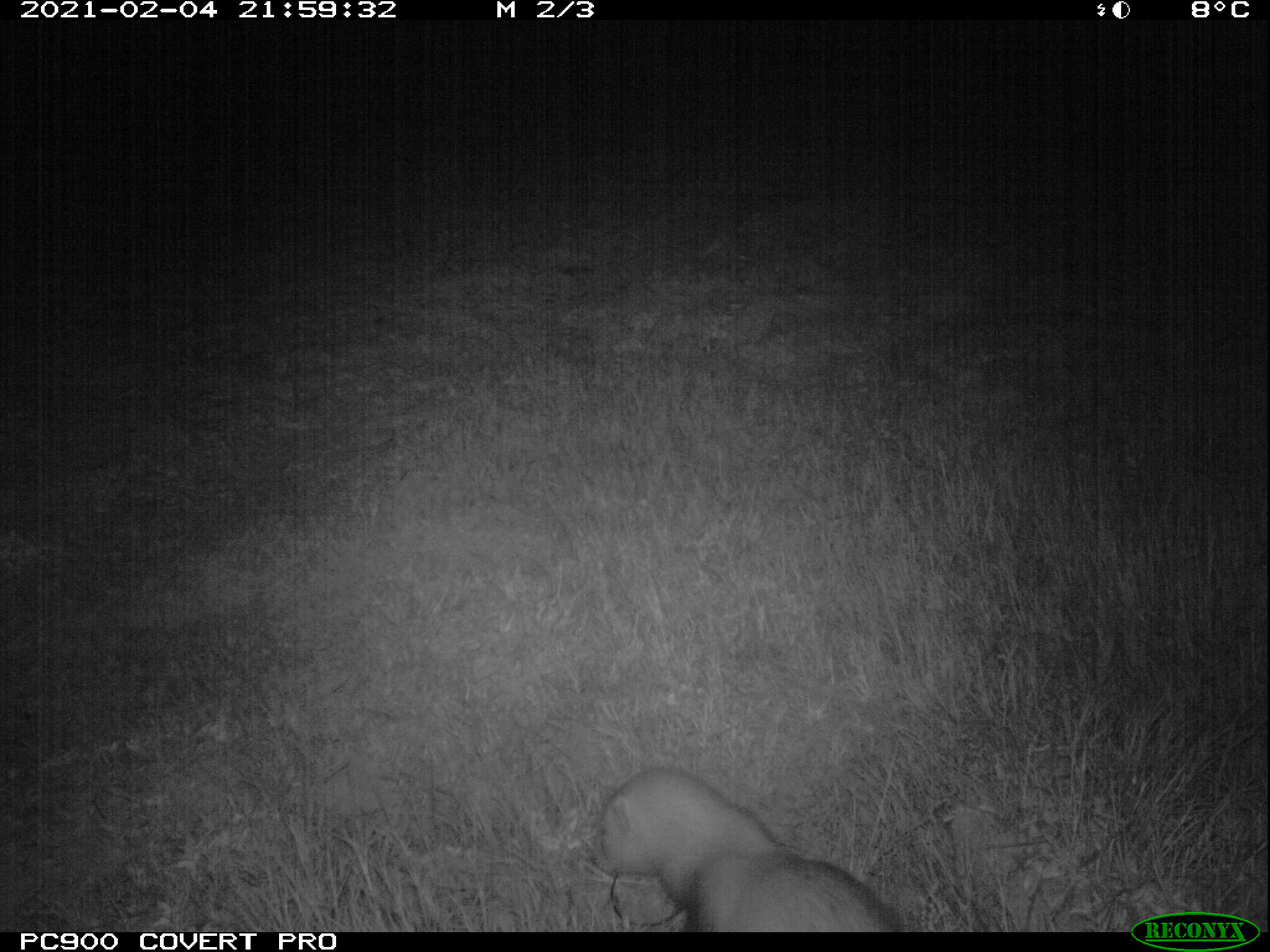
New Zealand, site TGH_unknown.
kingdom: Animalia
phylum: Chordata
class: Mammalia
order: Carnivora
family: Mustelidae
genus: Mustela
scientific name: Mustela furo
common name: ferret